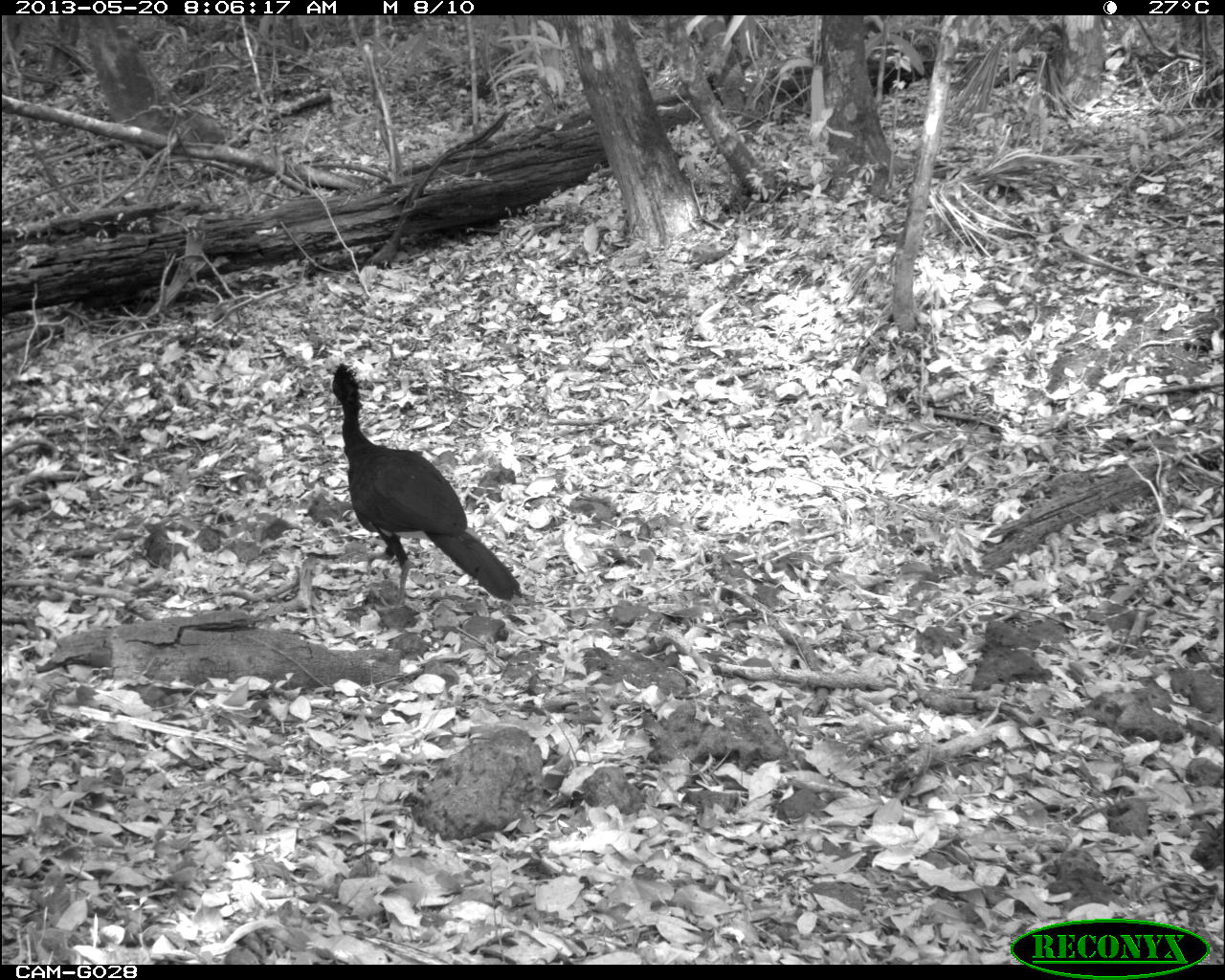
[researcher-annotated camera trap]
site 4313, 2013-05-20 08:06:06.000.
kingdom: Animalia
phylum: Chordata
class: Aves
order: Galliformes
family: Cracidae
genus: Crax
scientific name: Crax rubra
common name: great curassow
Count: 1.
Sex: male.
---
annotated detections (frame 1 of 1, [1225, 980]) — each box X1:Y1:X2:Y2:
crax rubra: 331:362:523:611